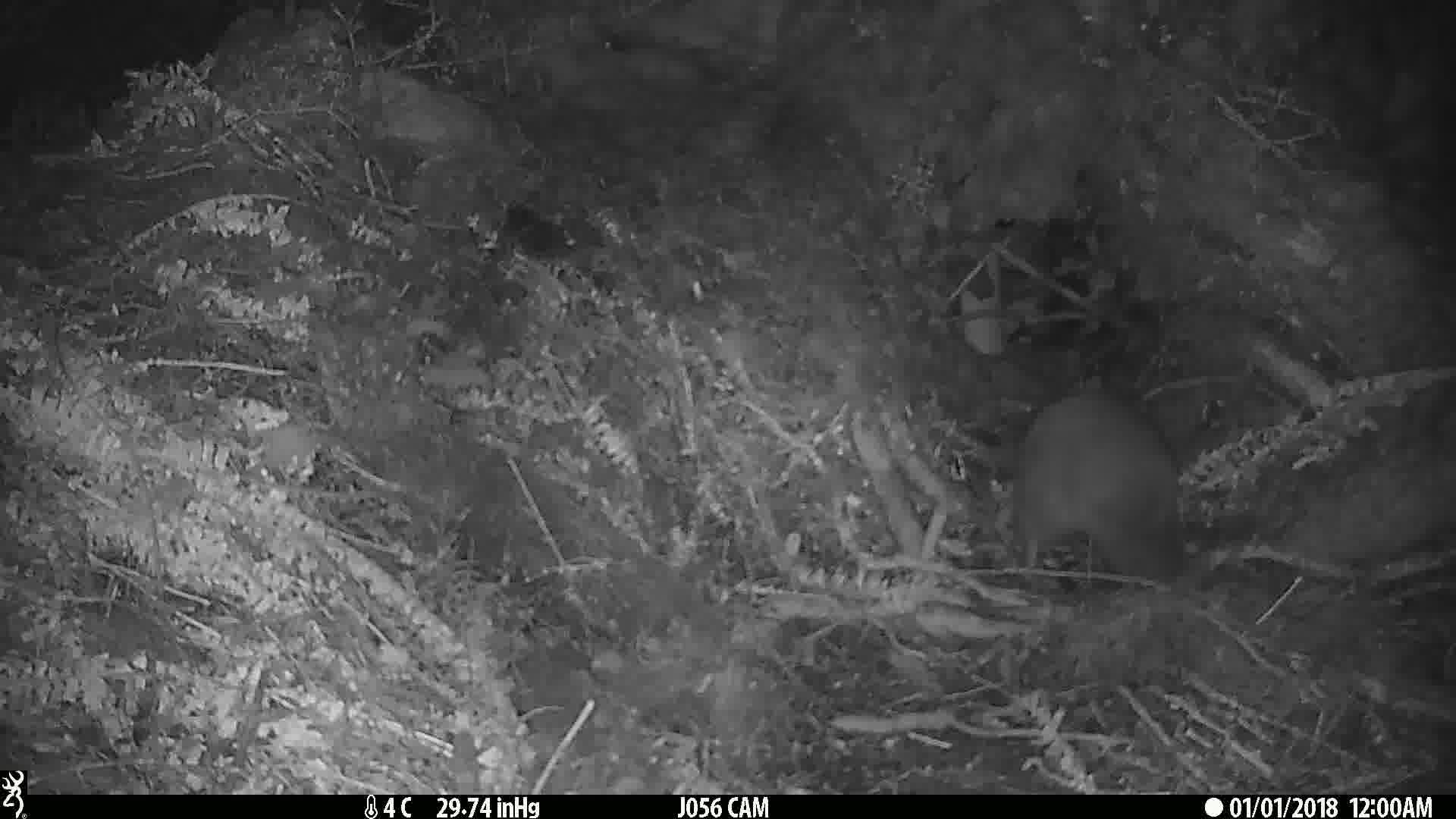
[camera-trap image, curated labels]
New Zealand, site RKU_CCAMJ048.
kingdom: Animalia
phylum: Chordata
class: Aves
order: Apterygiformes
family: Apterygidae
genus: Apteryx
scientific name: Apteryx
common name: kiwi